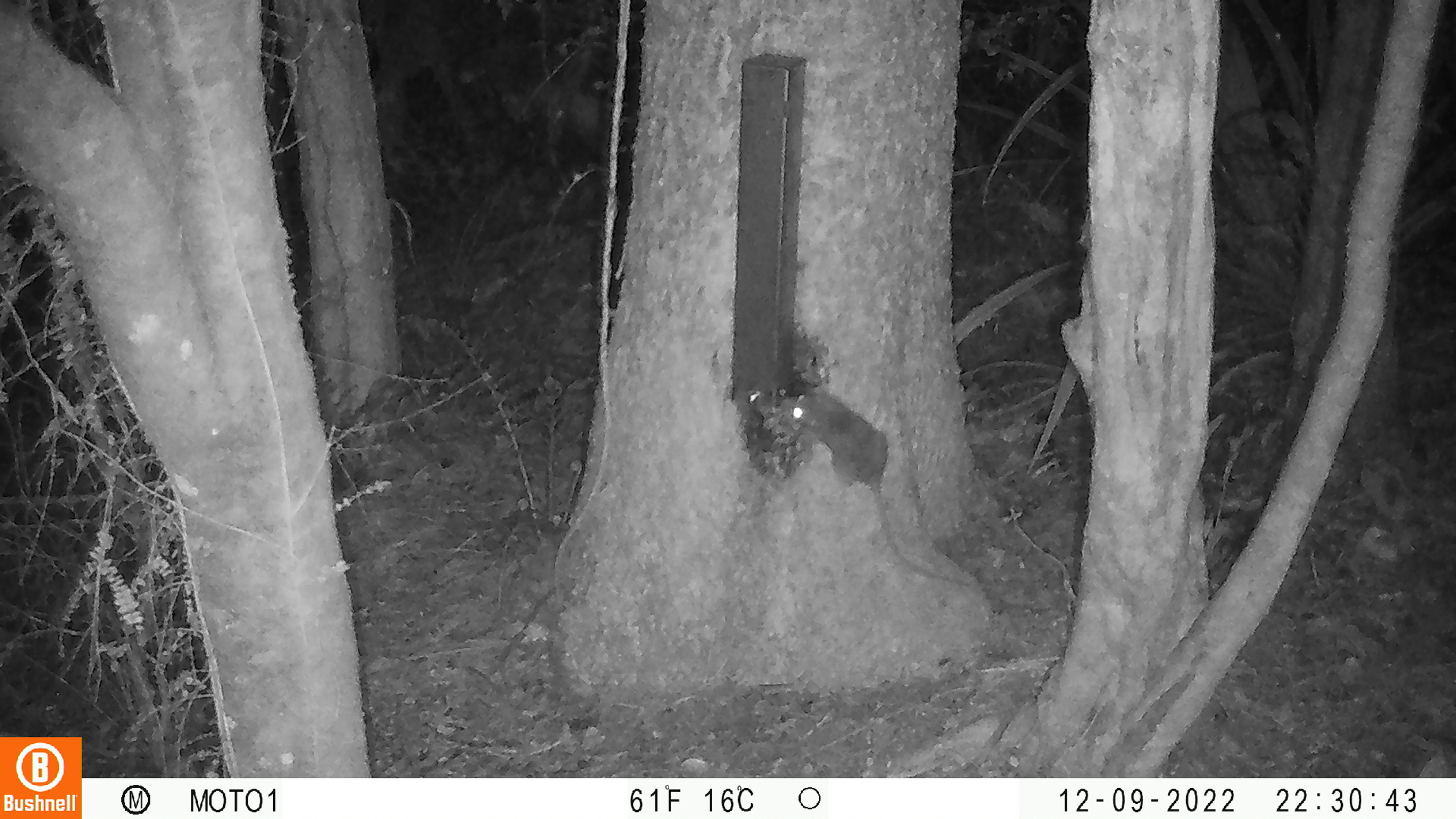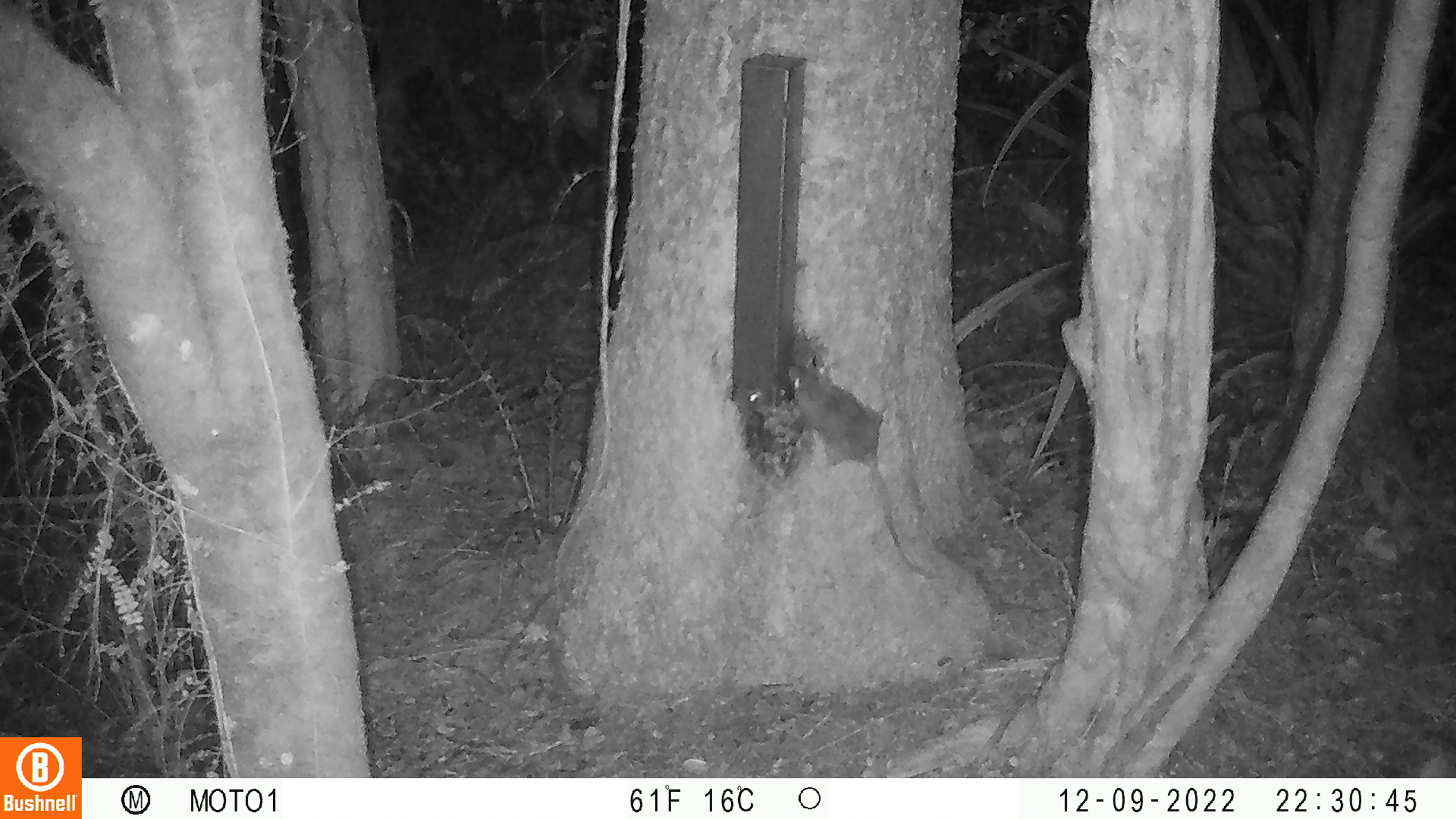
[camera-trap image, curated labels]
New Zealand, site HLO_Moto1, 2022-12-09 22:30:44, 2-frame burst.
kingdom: Animalia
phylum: Chordata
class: Mammalia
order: Rodentia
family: Muridae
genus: Rattus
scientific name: Rattus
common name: rat